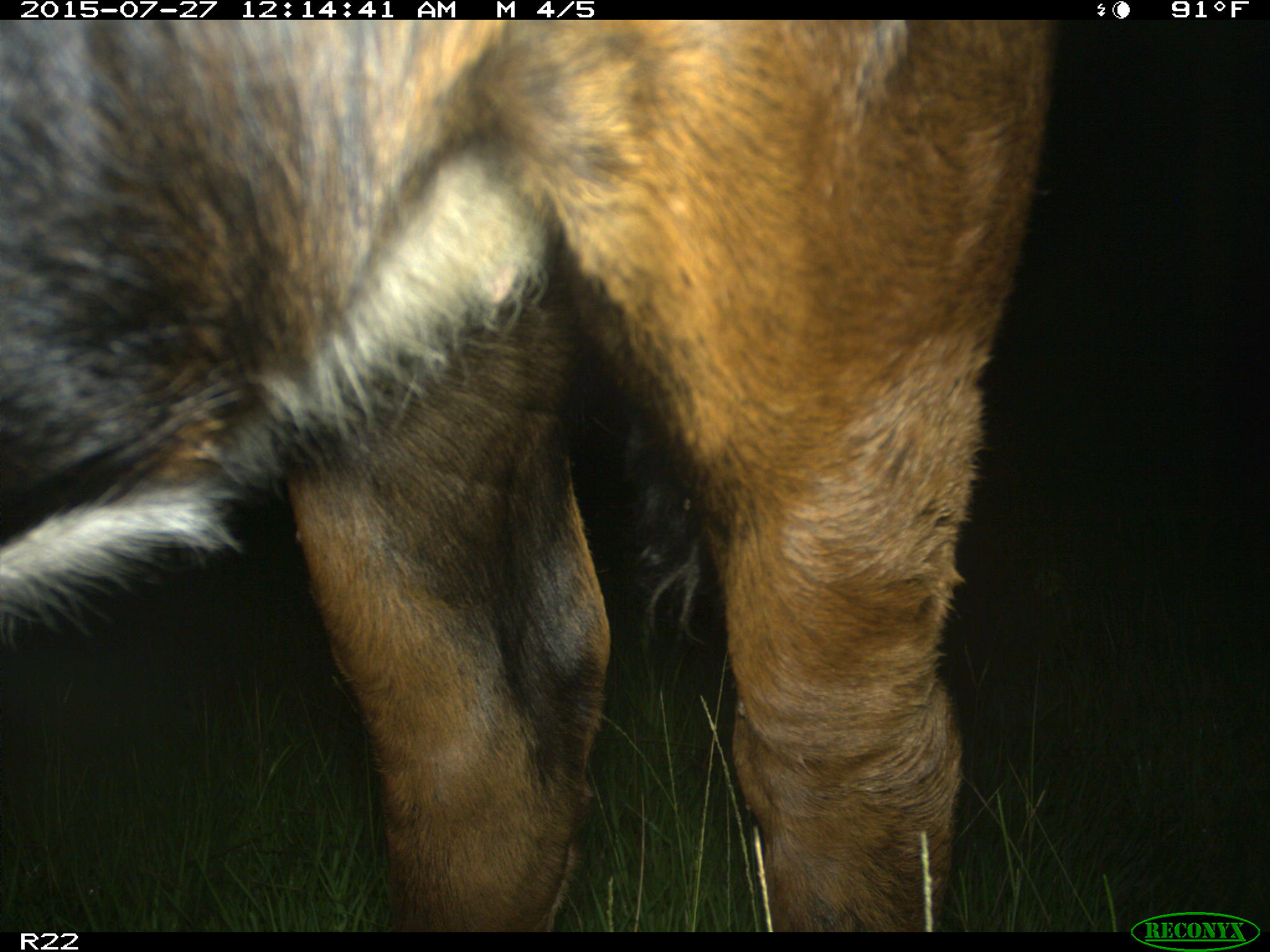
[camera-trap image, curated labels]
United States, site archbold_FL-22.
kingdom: Animalia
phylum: Chordata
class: Mammalia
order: Artiodactyla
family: Bovidae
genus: Bos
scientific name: Bos taurus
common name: domestic cow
Bos taurus (domestic cow).